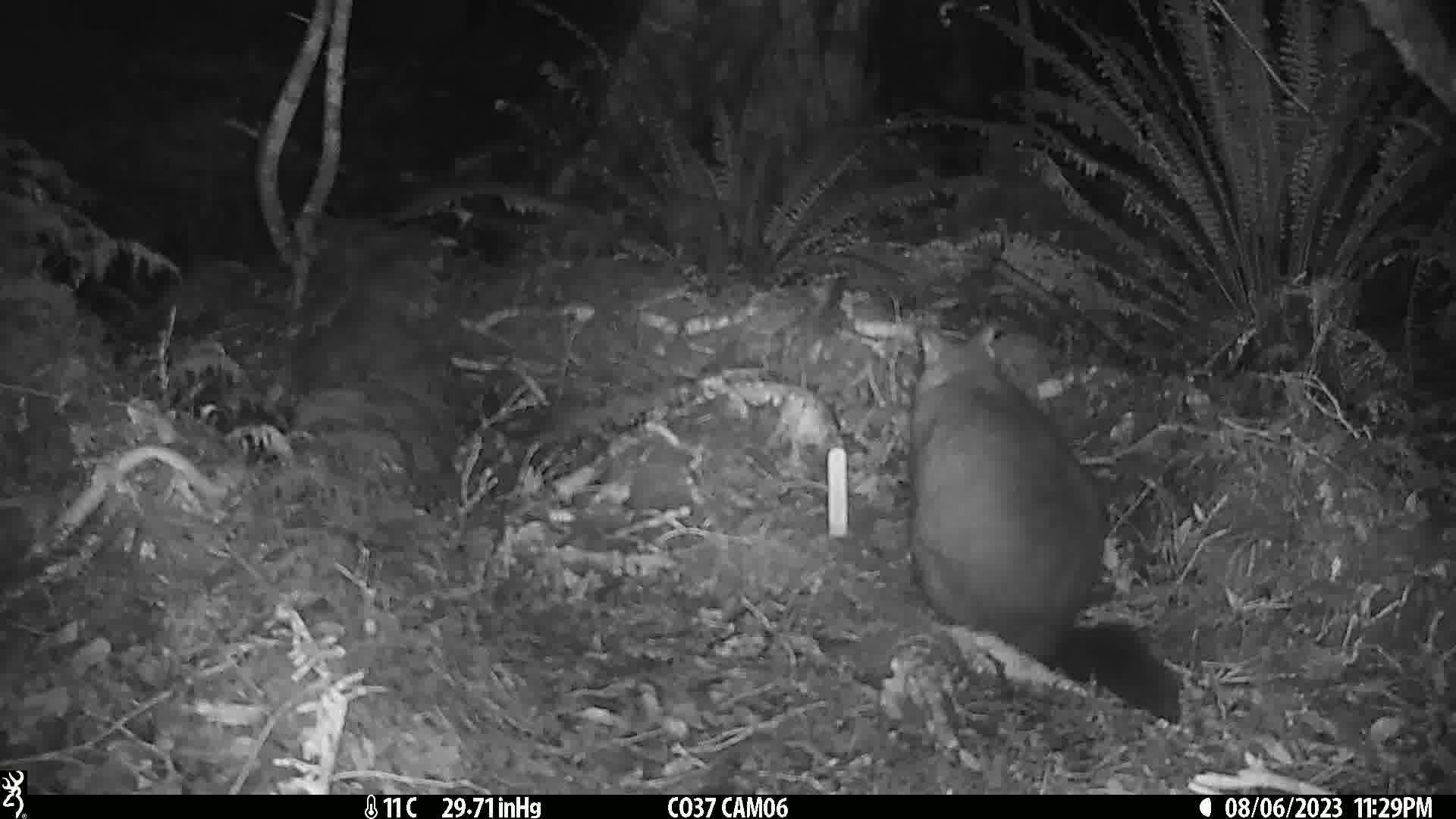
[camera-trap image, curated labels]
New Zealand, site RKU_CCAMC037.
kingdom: Animalia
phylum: Chordata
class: Mammalia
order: Diprotodontia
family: Phalangeridae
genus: Trichosurus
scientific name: Trichosurus vulpecula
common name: common brushtail possum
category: possum